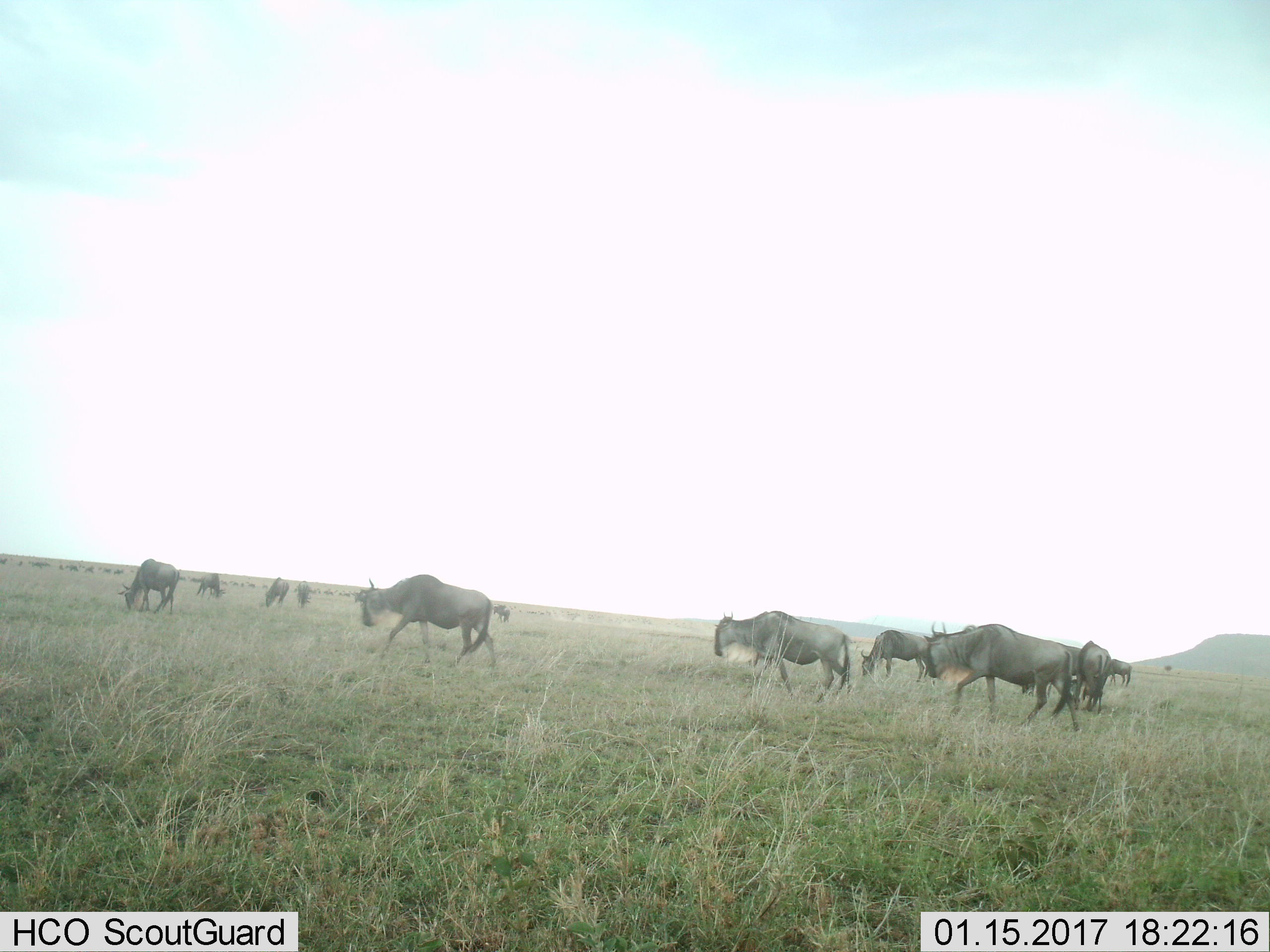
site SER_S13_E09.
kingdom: Animalia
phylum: Chordata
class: Mammalia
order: Artiodactyla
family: Bovidae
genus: Connochaetes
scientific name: Connochaetes taurinus taurinus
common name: blue wildebeest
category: wildebeestblue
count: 11-50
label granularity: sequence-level